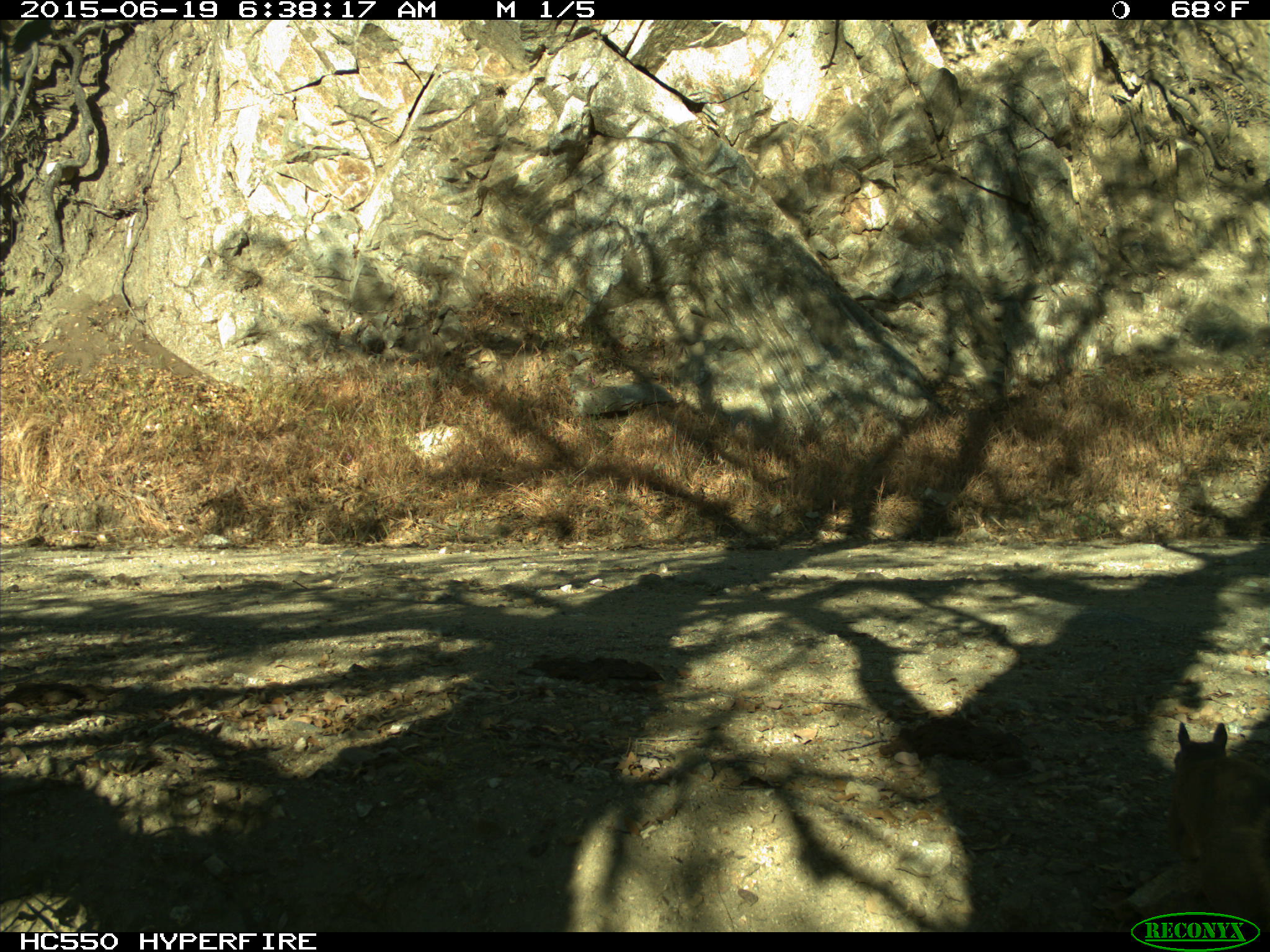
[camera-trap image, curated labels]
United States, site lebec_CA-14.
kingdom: Animalia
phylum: Chordata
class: Mammalia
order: Rodentia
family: Sciuridae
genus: Sciurus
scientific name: Sciurus carolinensis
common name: eastern gray squirrel